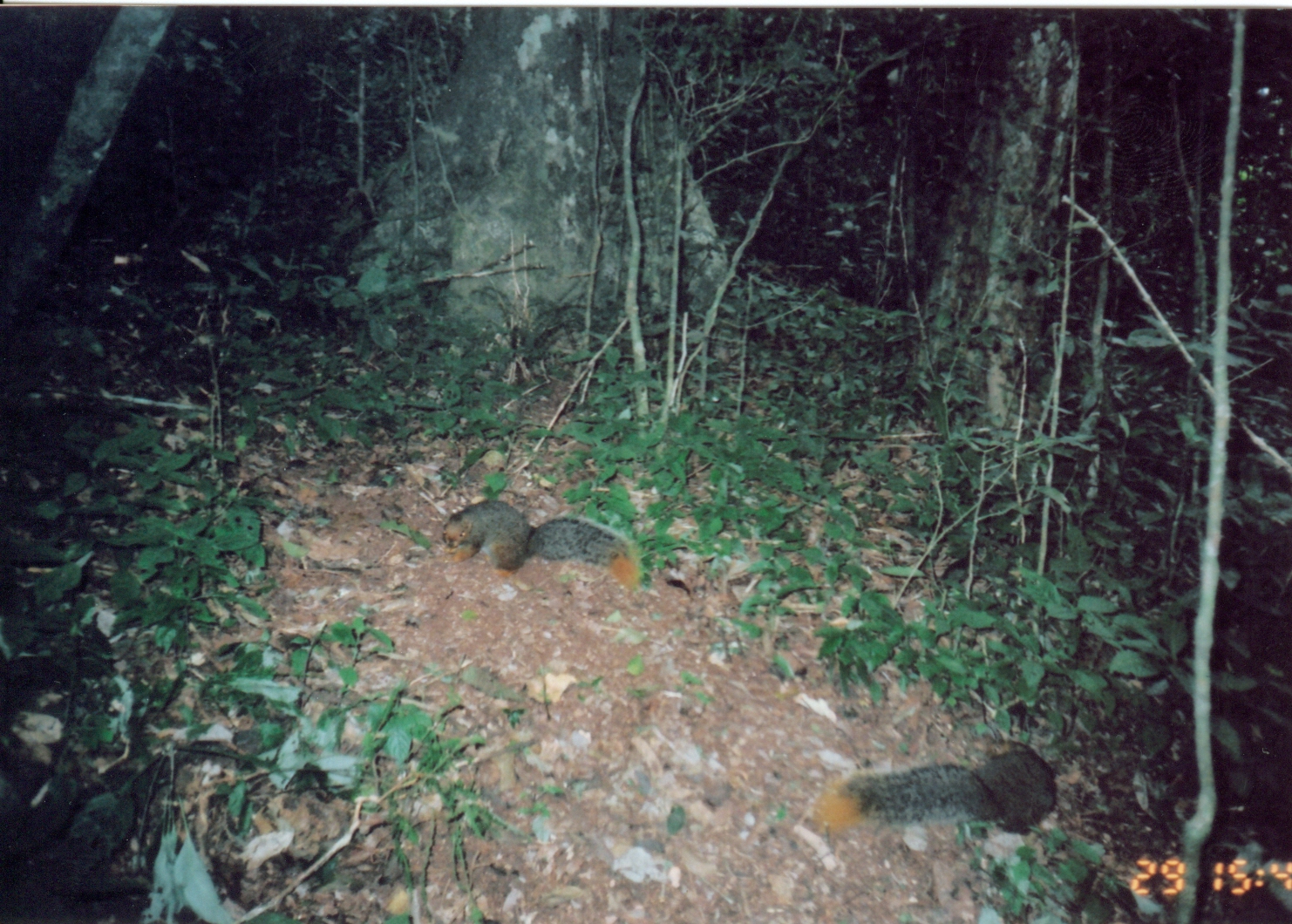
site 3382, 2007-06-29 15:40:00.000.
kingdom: Animalia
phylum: Chordata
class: Mammalia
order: Rodentia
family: Sciuridae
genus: Paraxerus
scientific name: Paraxerus vexillarius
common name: swynnerton's bush squirrel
Paraxerus vexillarius (swynnerton's bush squirrel), count 2.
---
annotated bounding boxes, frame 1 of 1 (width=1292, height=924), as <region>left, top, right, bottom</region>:
paraxerus vexillarius: <region>812, 732, 1058, 838</region>; <region>440, 497, 638, 591</region>